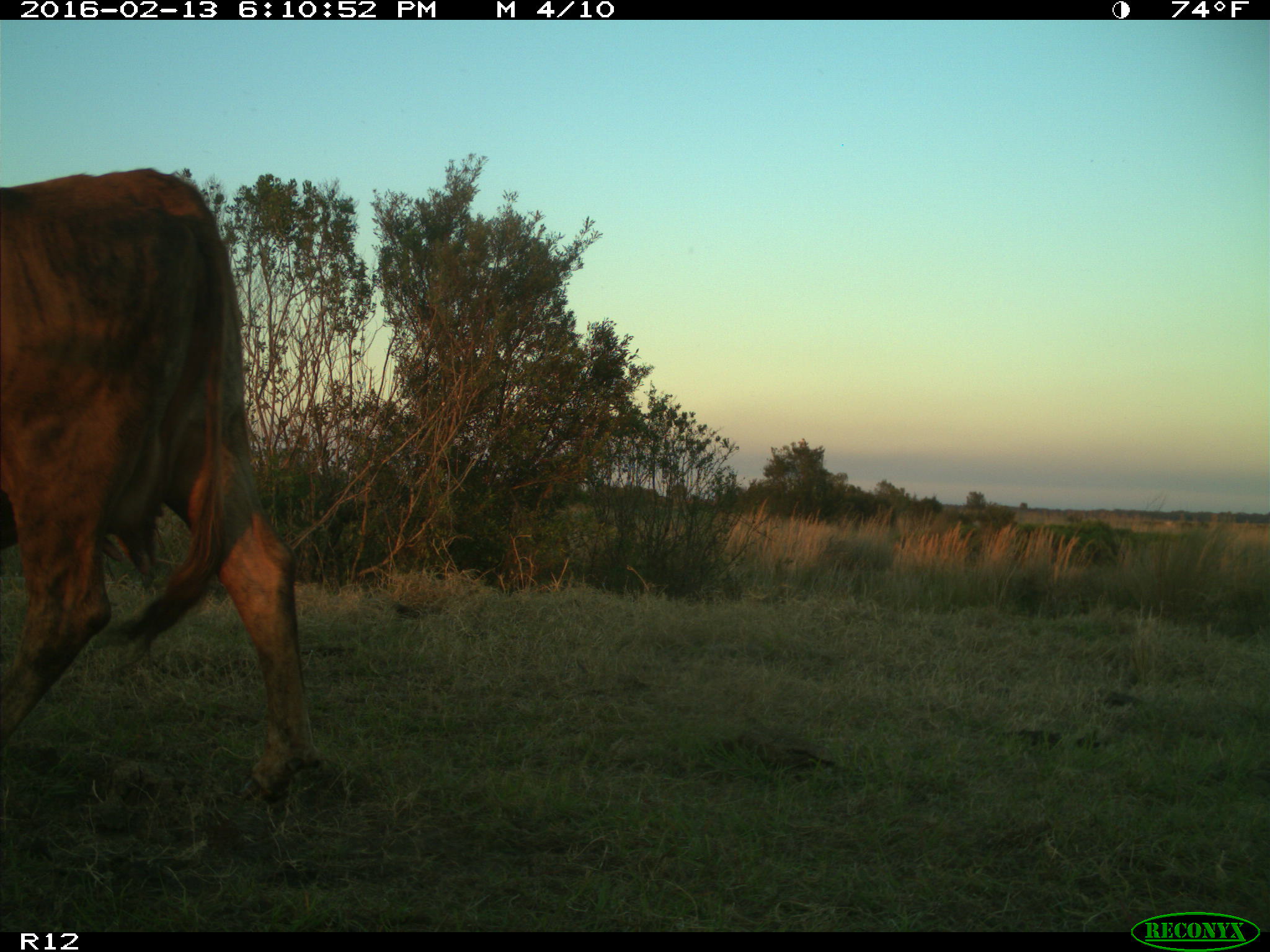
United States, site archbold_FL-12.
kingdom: Animalia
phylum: Chordata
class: Mammalia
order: Artiodactyla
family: Bovidae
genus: Bos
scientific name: Bos taurus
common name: domestic cow